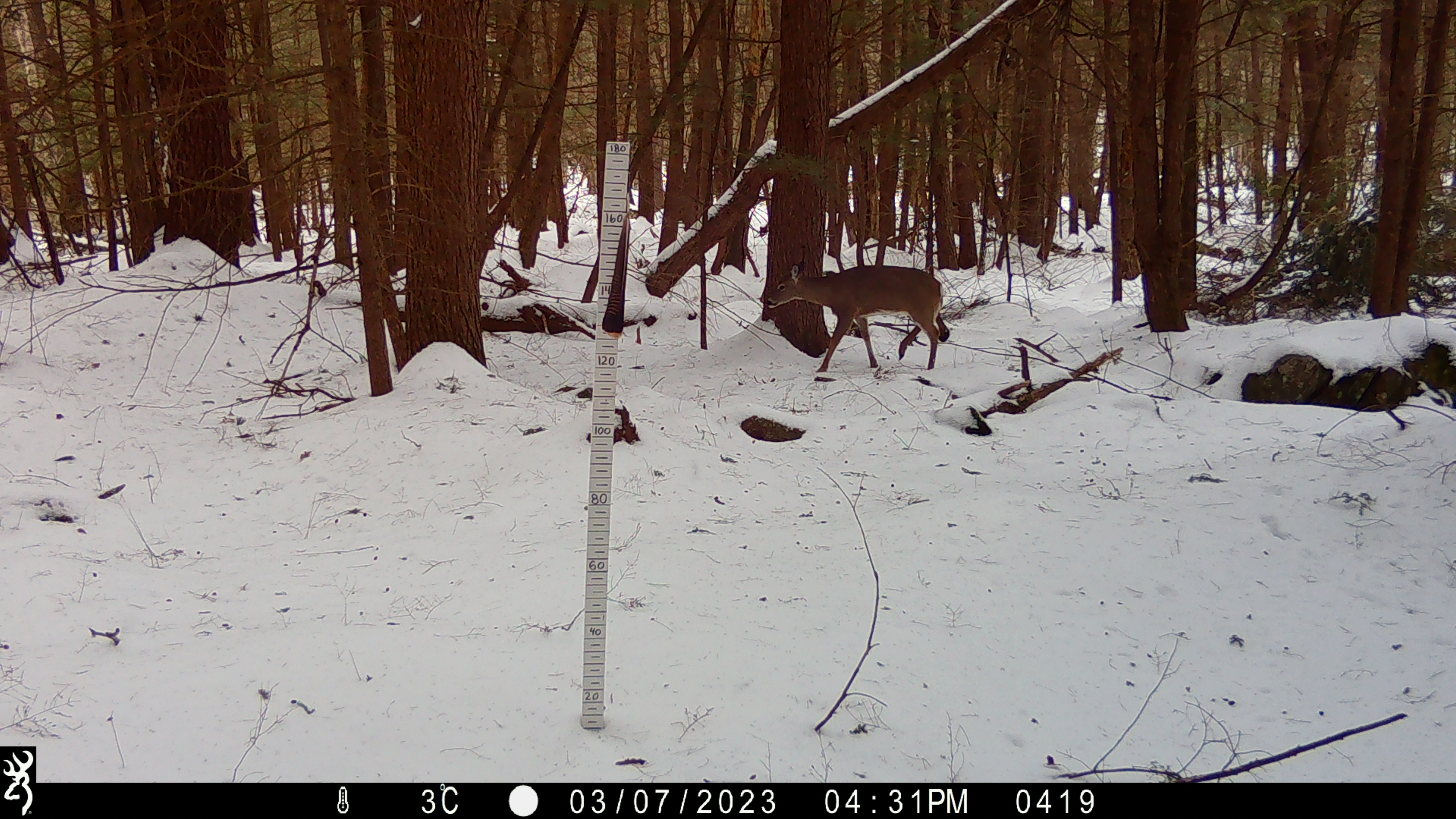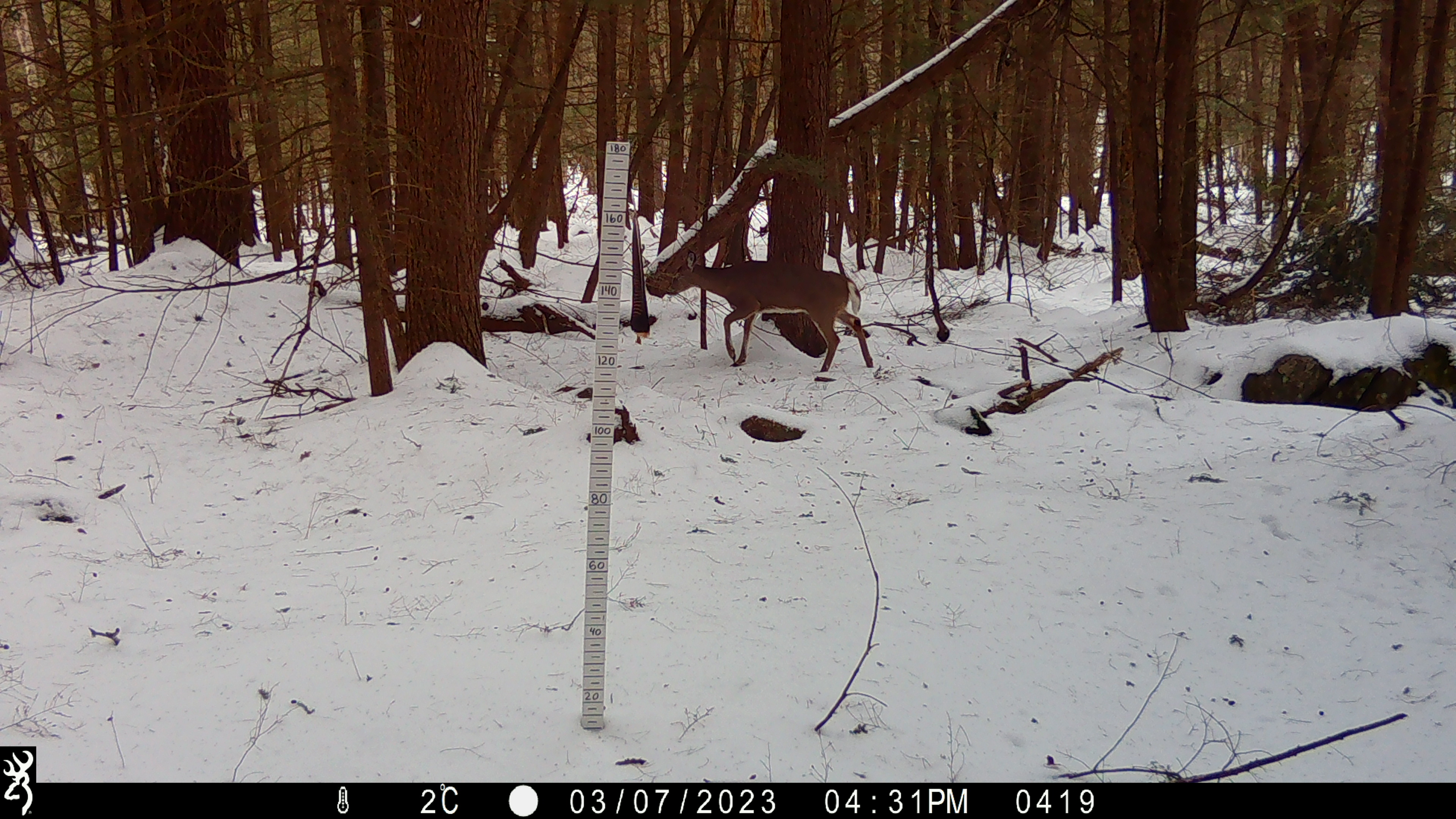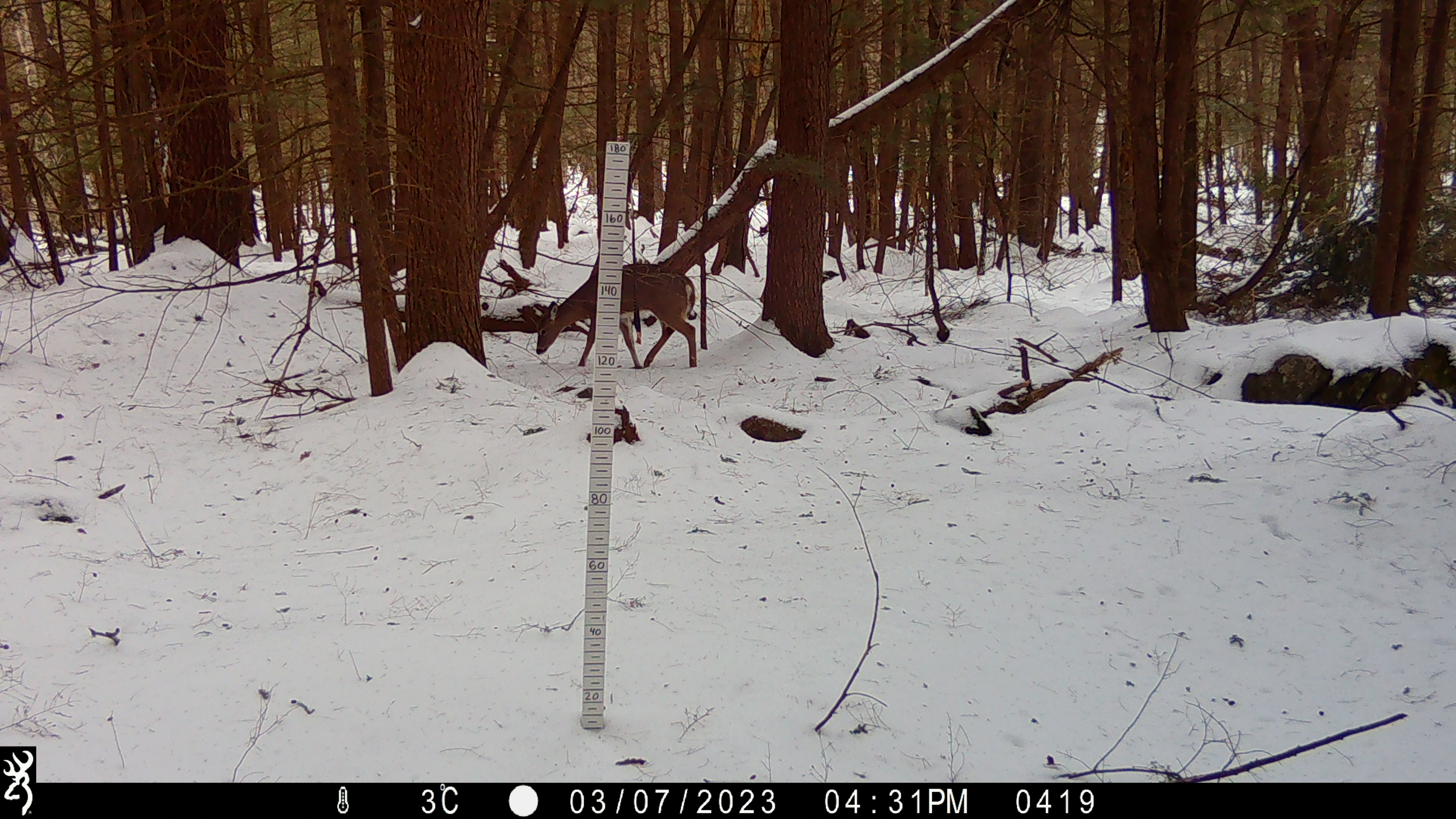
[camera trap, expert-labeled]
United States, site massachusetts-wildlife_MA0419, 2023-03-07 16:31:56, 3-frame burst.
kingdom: Animalia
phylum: Chordata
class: Mammalia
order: Artiodactyla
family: Cervidae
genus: Odocoileus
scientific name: Odocoileus virginianus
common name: white-tailed deer